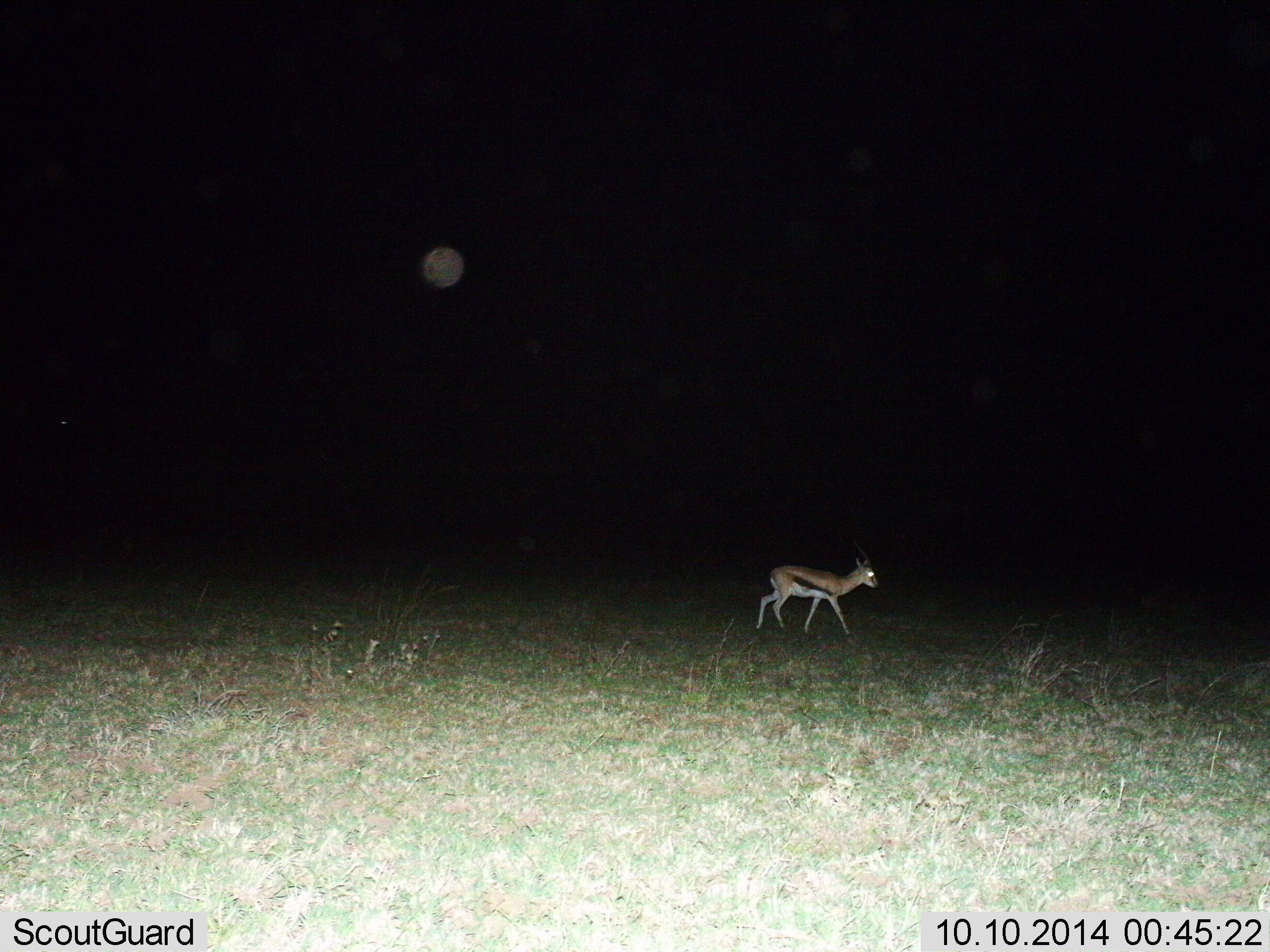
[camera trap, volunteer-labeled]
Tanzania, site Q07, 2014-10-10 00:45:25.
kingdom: Animalia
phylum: Chordata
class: Mammalia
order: Artiodactyla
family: Bovidae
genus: Eudorcas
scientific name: Eudorcas thomsonii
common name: thomson's gazelle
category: gazellethomsons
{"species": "gazellethomsons (thomson's gazelle) (Eudorcas thomsonii)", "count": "1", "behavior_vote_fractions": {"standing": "0%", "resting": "0%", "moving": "100%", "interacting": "0%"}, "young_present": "0%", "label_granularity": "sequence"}